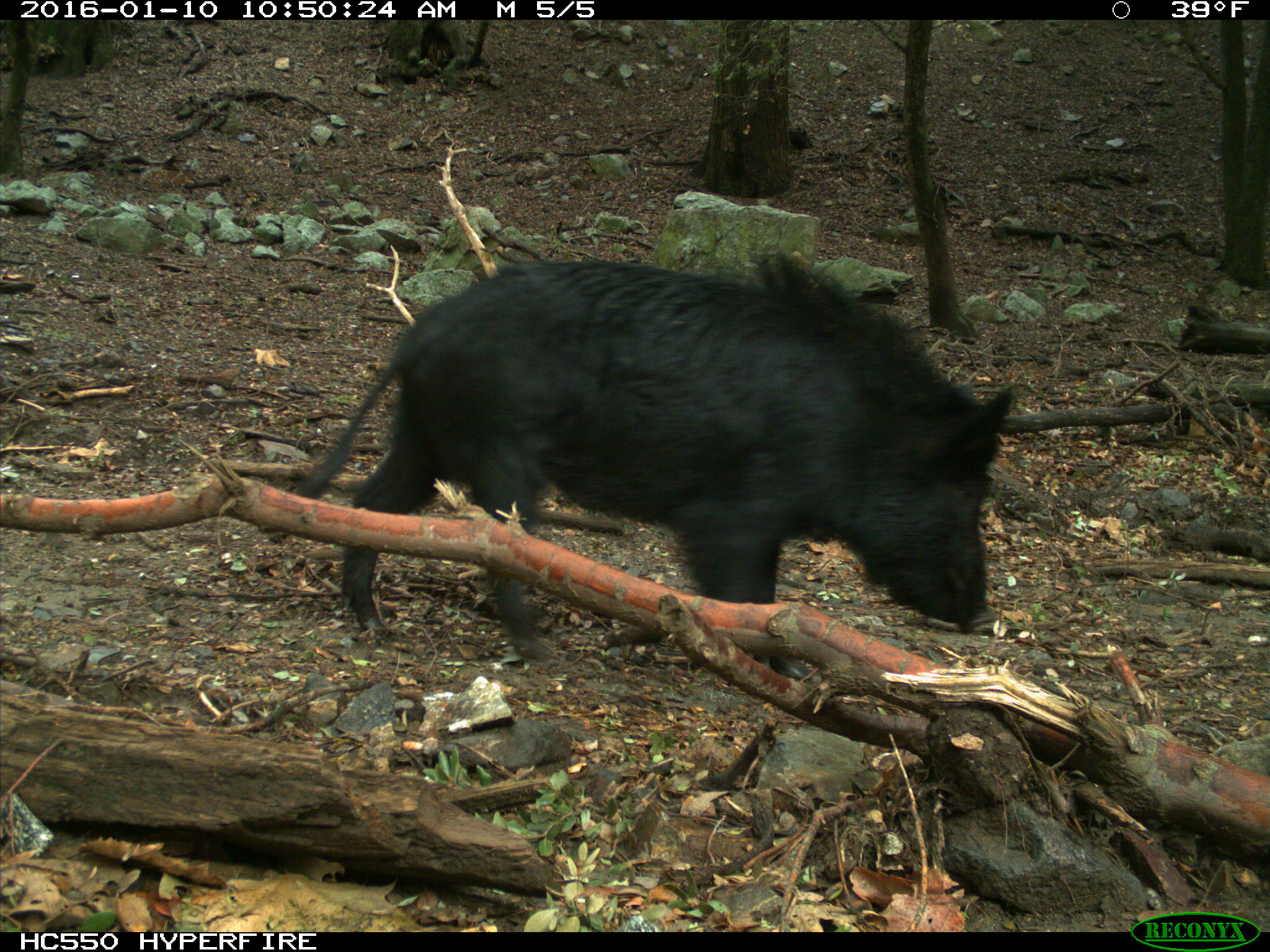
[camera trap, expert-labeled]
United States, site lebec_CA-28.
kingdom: Animalia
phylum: Chordata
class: Mammalia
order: Artiodactyla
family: Suidae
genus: Sus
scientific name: Sus scrofa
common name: wild boar